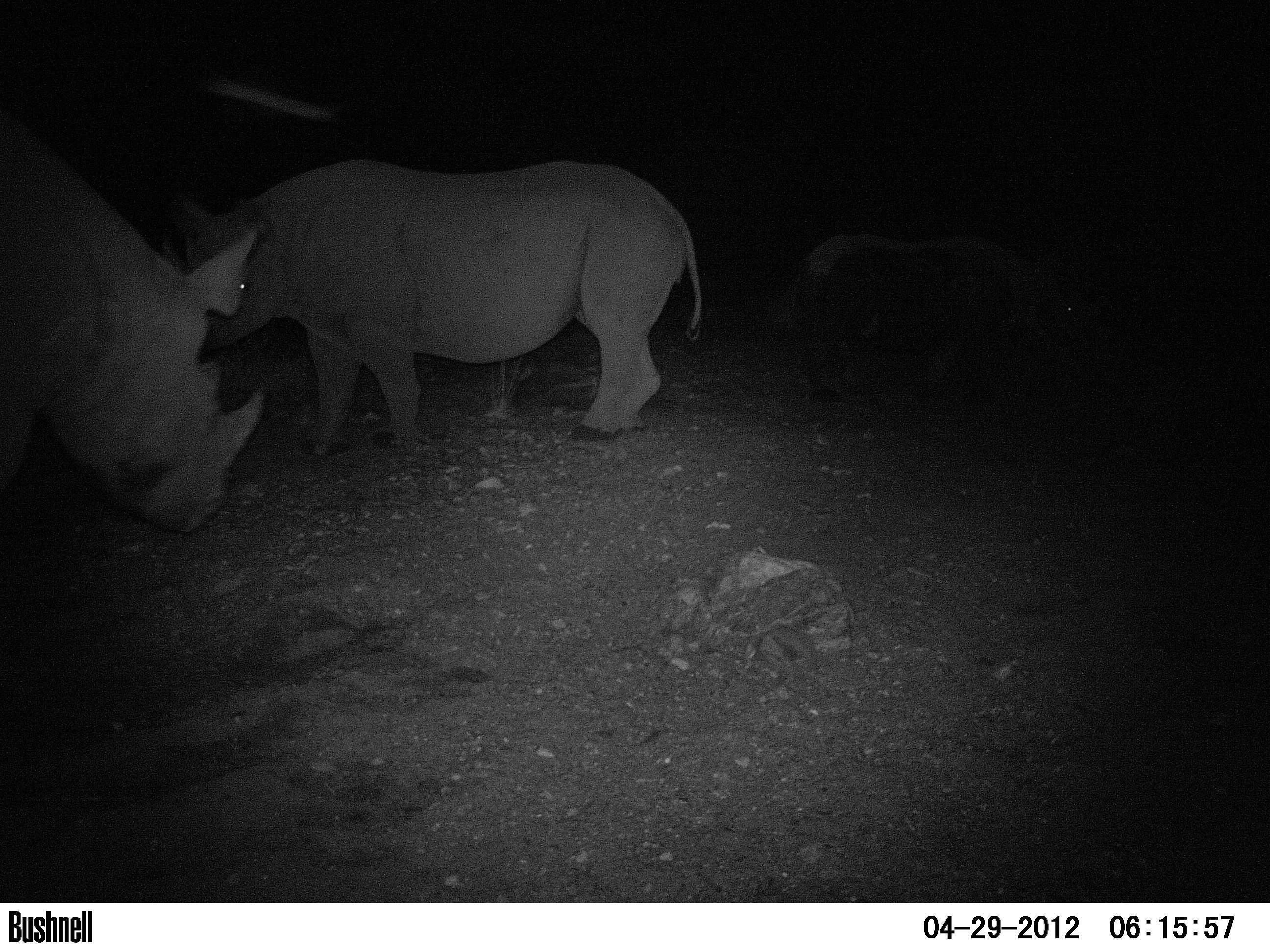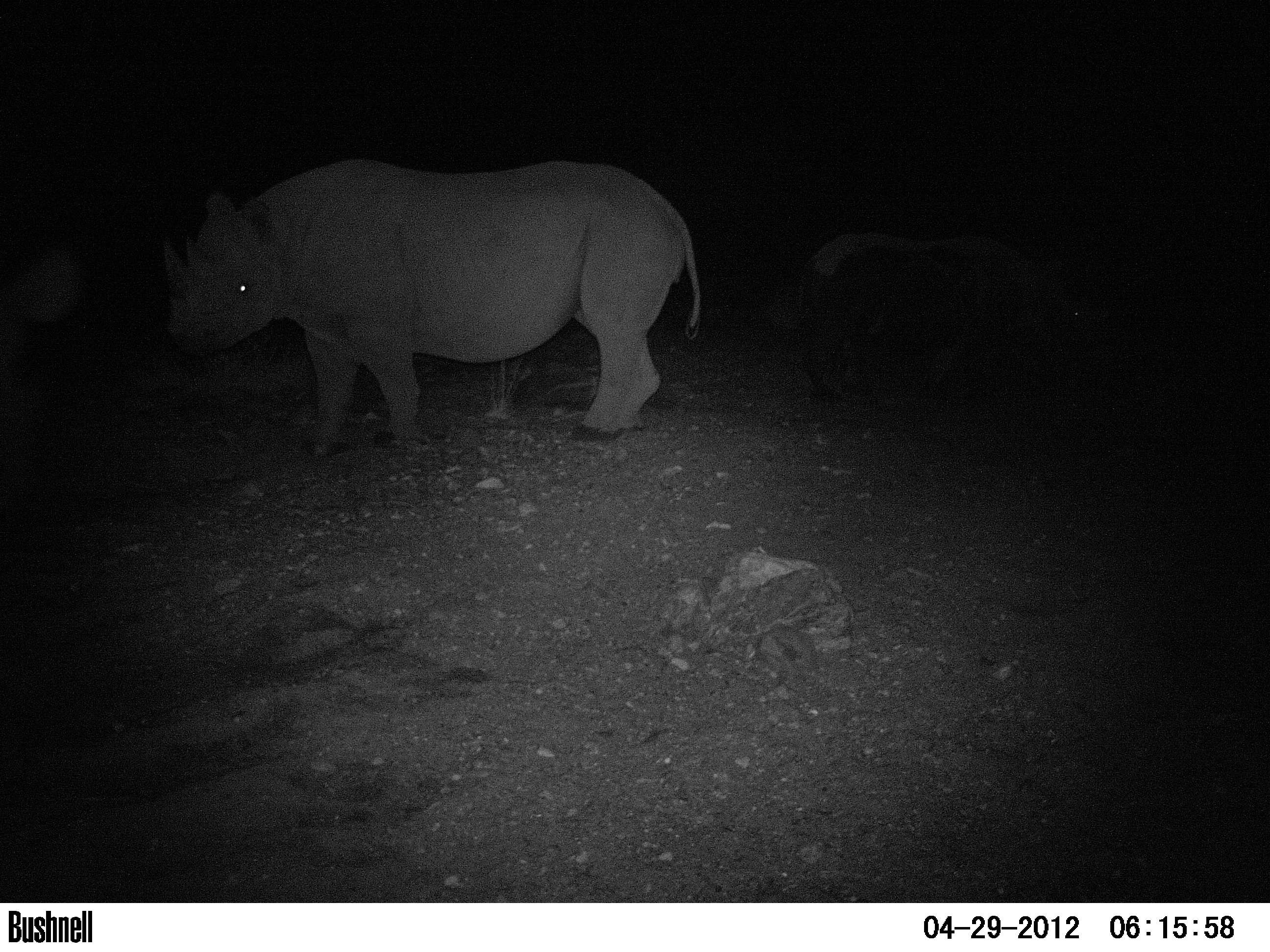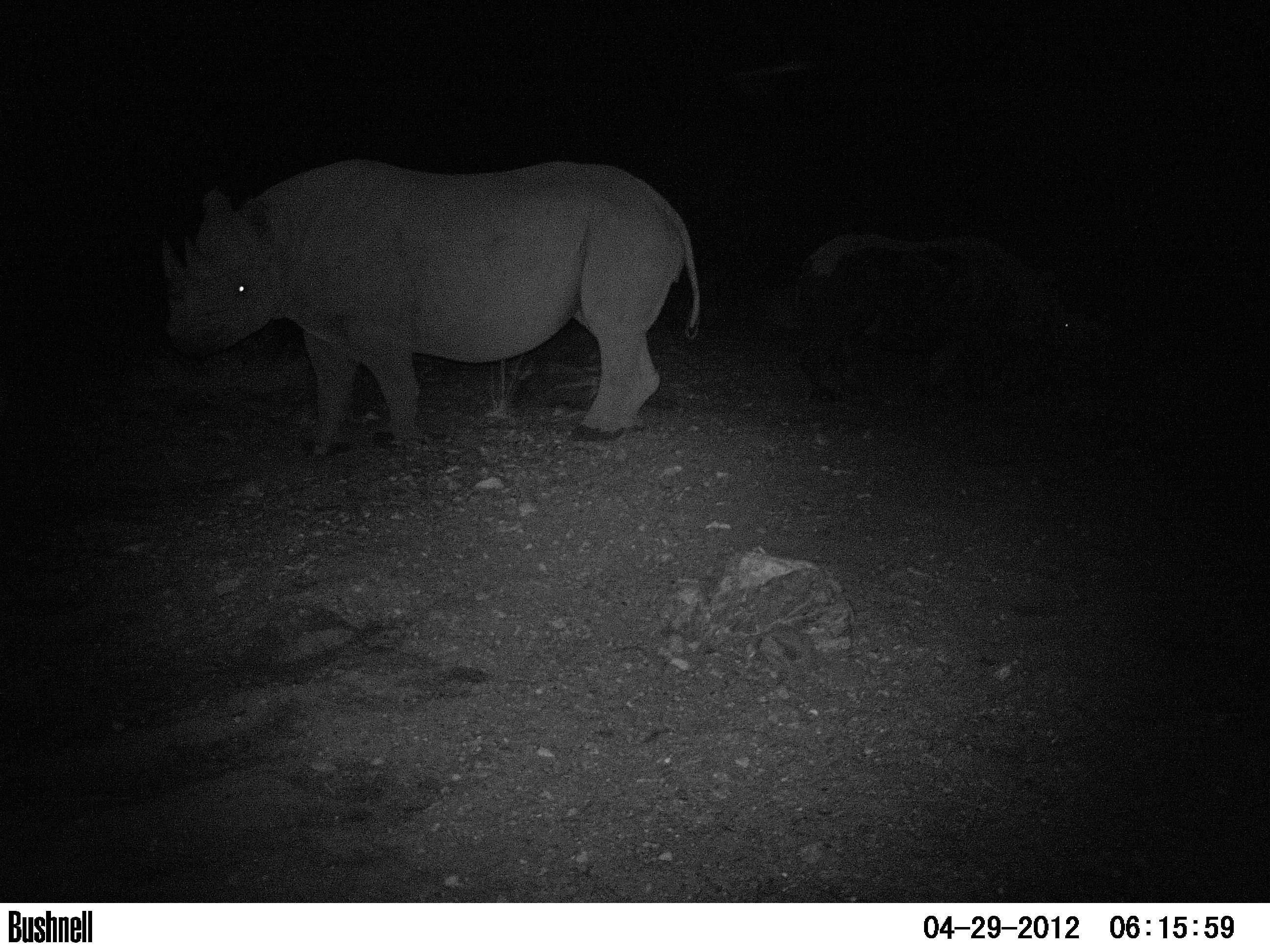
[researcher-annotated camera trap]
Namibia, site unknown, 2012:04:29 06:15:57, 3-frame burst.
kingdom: Animalia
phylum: Chordata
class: Mammalia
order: Perissodactyla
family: Rhinocerotidae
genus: Diceros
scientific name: Diceros bicornis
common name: black rhinoceros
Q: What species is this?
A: Diceros bicornis (black rhinoceros).